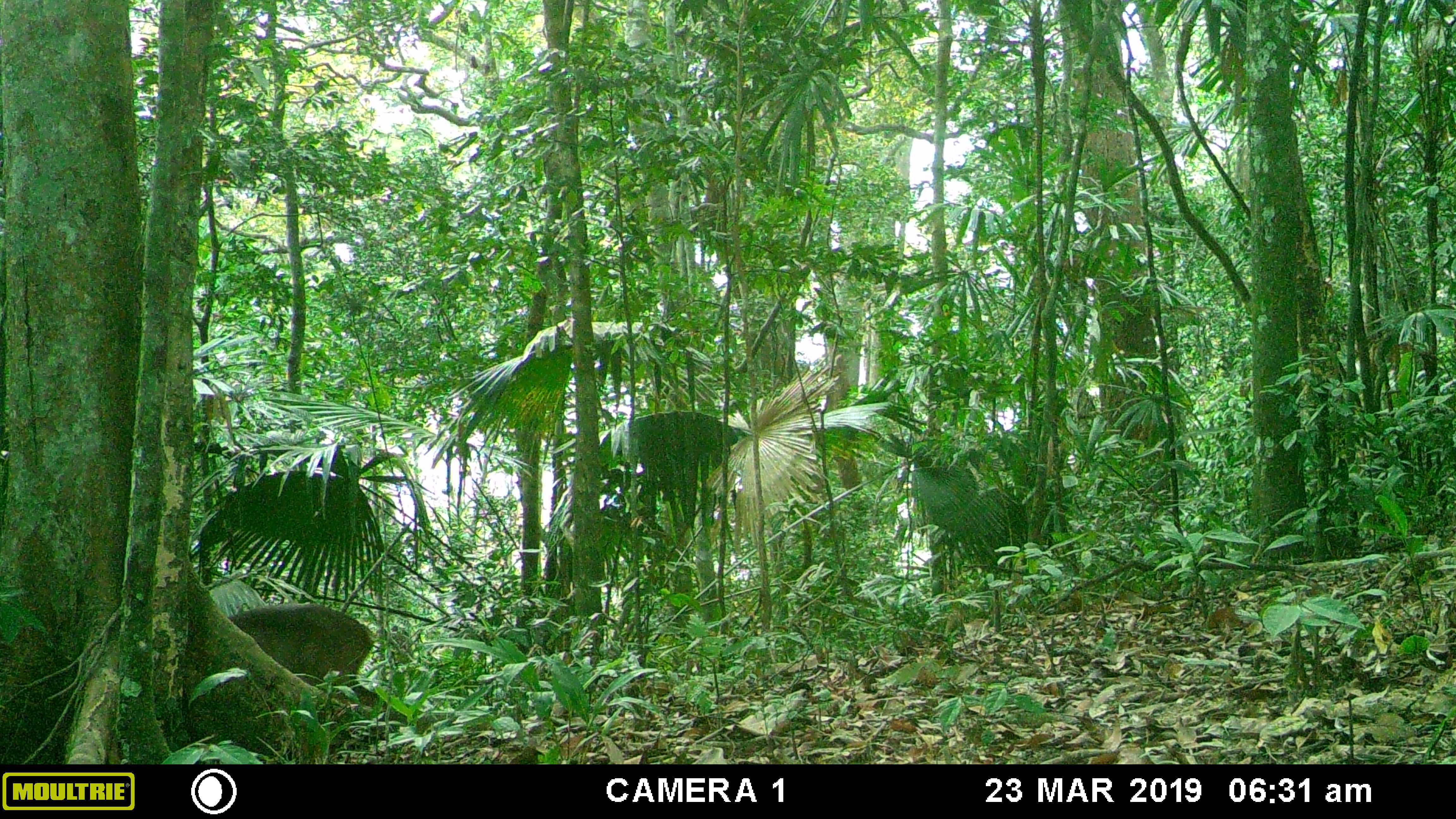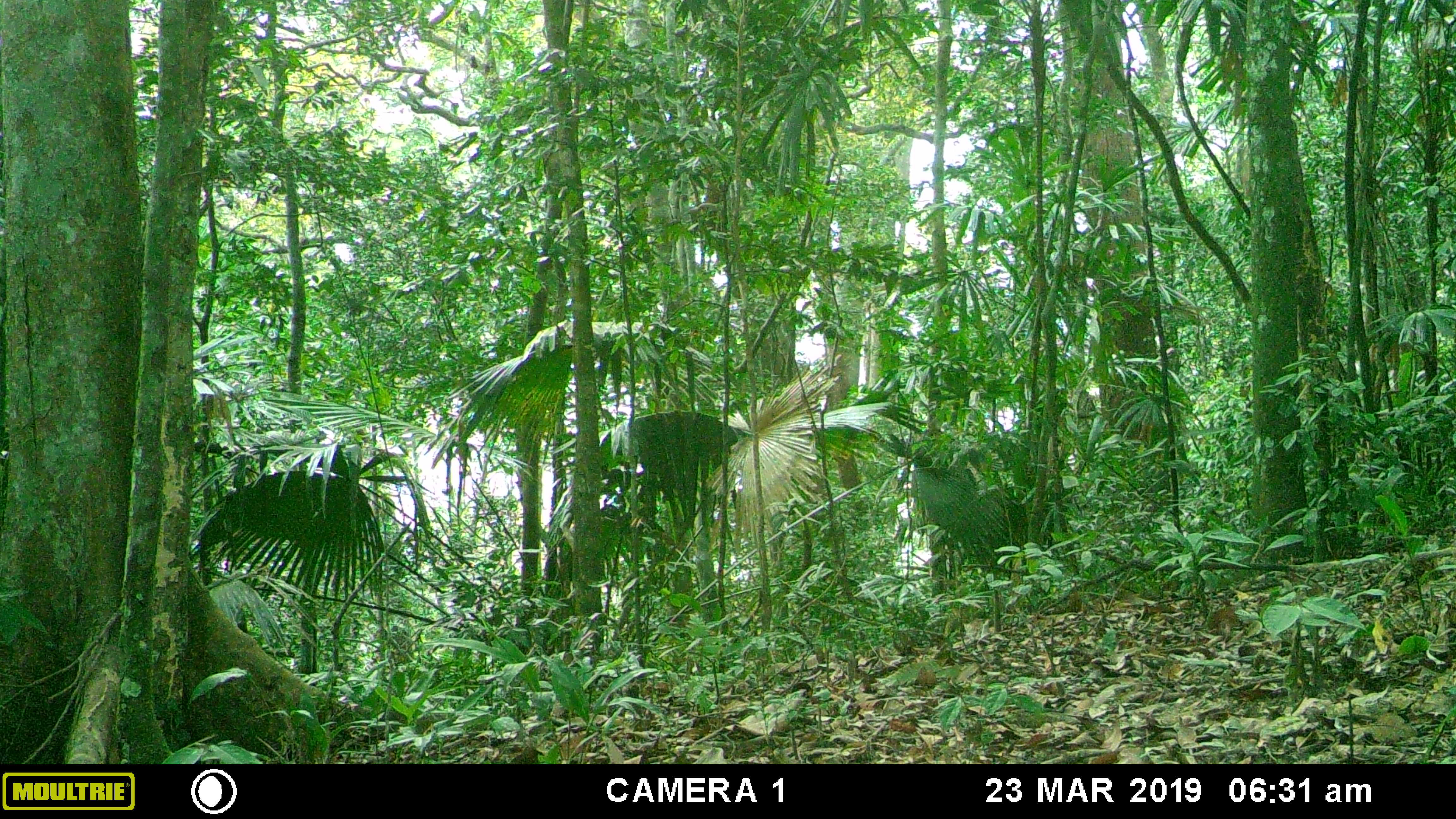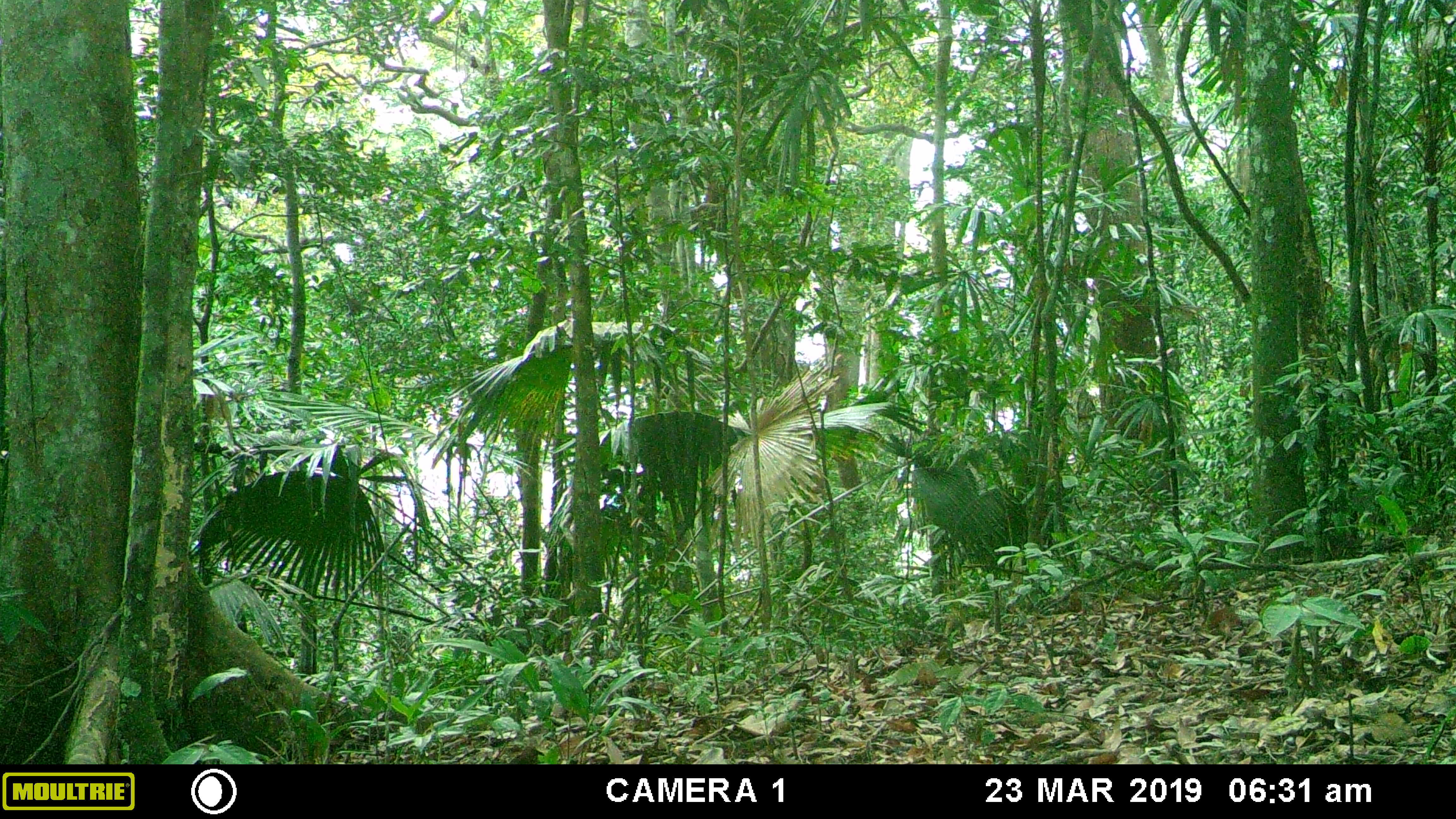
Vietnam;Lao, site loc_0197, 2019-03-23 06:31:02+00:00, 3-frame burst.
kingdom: Animalia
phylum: Chordata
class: Mammalia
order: Artiodactyla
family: Cervidae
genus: Muntiacus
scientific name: Muntiacus vuquangensis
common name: large-antlered muntjac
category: large antlered muntjac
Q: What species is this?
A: Large antlered muntjac (large-antlered muntjac) (Muntiacus vuquangensis).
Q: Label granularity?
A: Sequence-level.